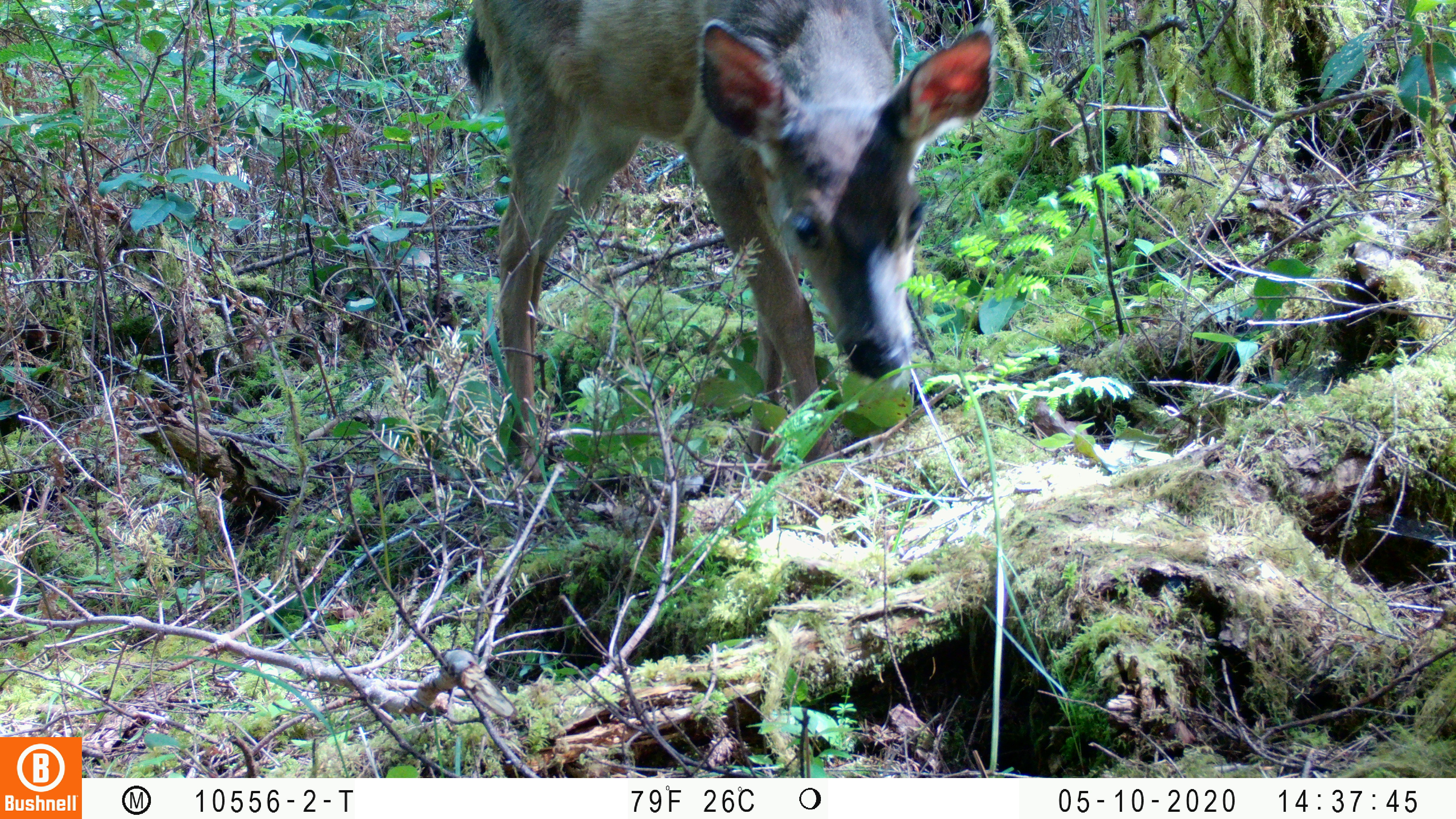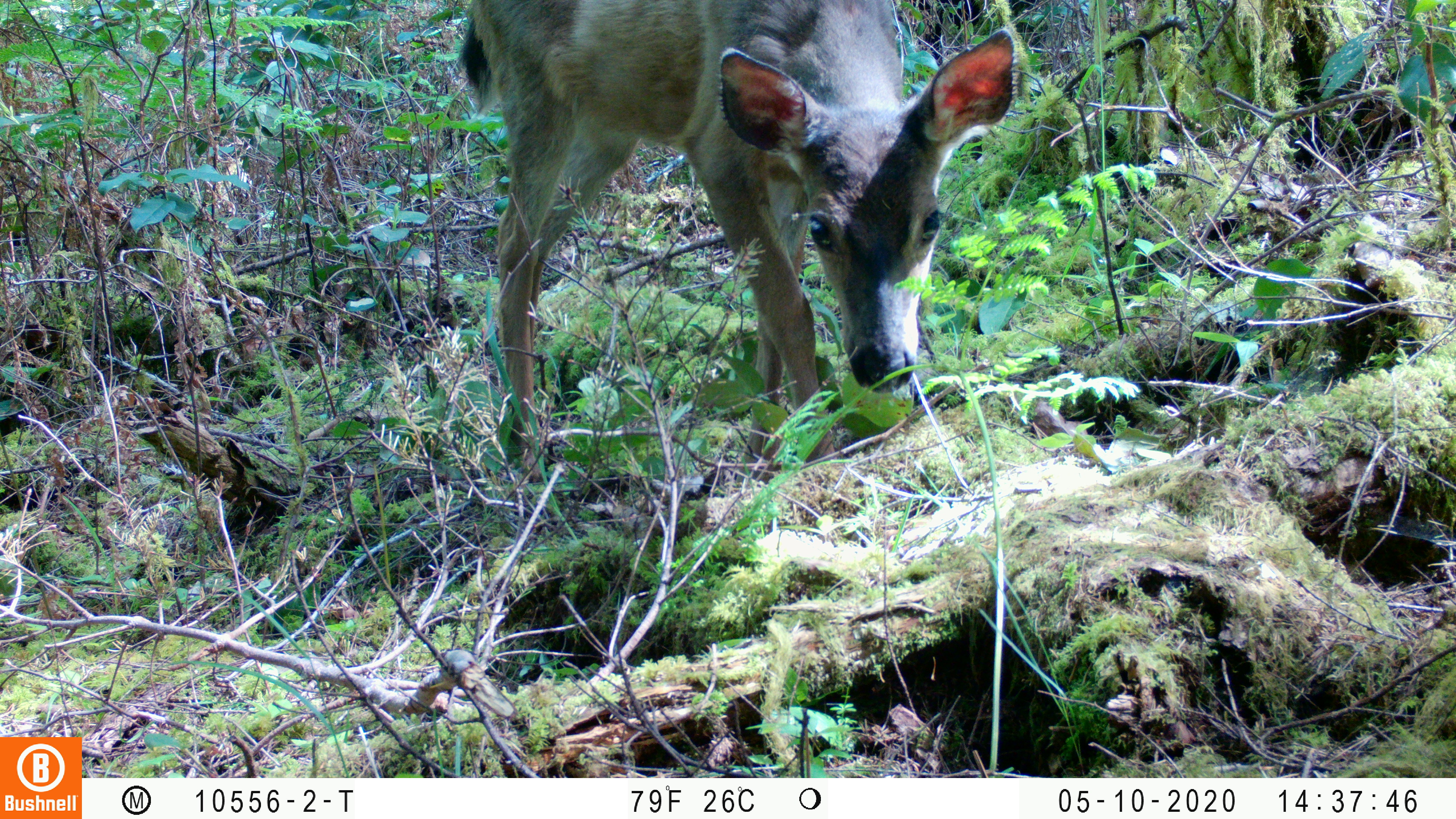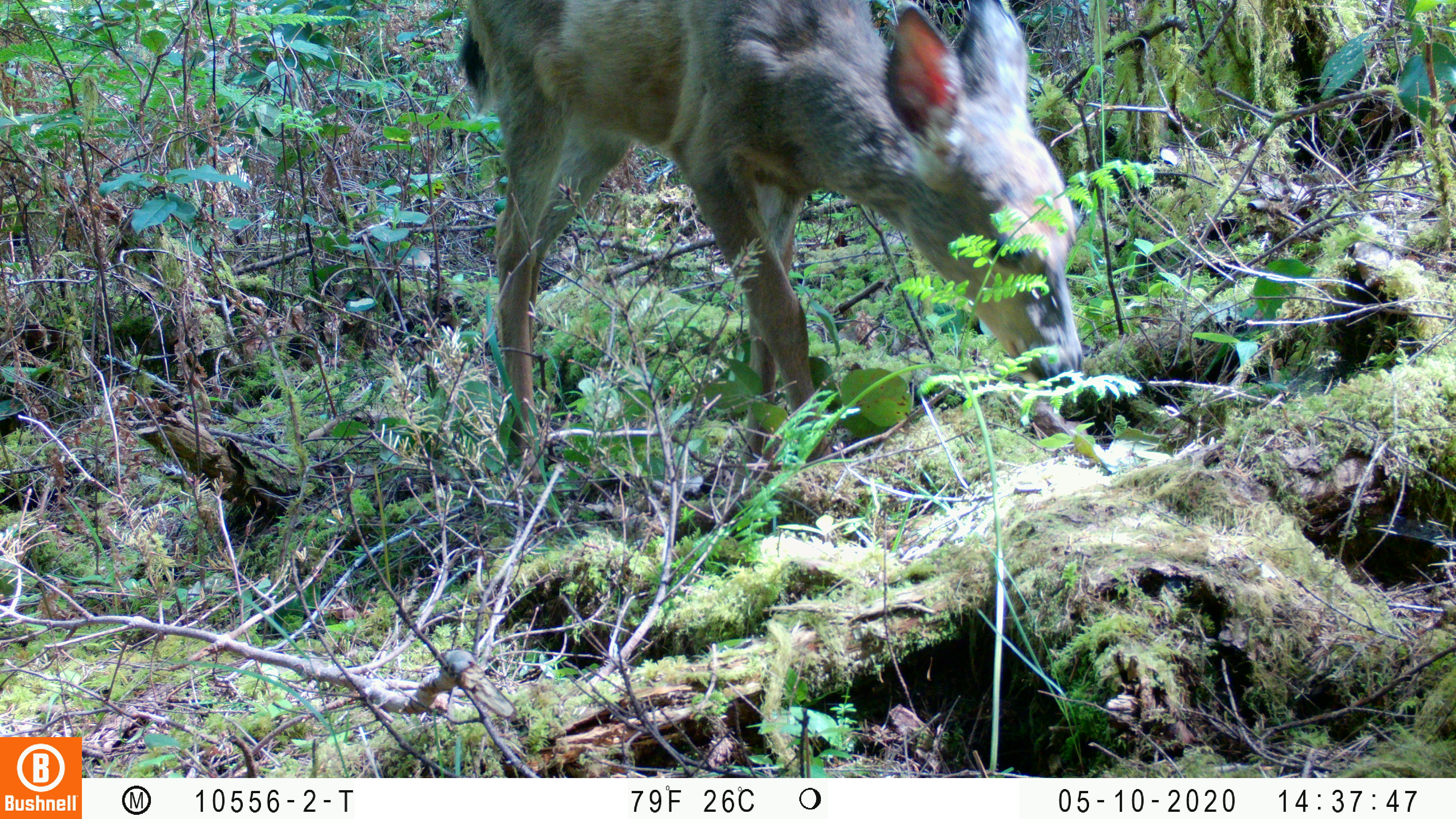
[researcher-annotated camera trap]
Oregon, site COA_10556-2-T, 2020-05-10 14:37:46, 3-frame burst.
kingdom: Animalia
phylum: Chordata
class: Mammalia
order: Artiodactyla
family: Cervidae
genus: Odocoileus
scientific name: Odocoileus hemionus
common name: black-tailed deer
Black-tailed deer (Odocoileus hemionus).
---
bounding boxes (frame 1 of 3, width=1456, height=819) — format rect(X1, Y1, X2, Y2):
black-tailed deer: rect(455, 0, 1001, 427)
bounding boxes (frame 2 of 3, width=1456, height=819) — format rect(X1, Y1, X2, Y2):
black-tailed deer: rect(452, 0, 1028, 423)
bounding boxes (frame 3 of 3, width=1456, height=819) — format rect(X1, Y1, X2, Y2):
black-tailed deer: rect(457, 0, 1094, 406)